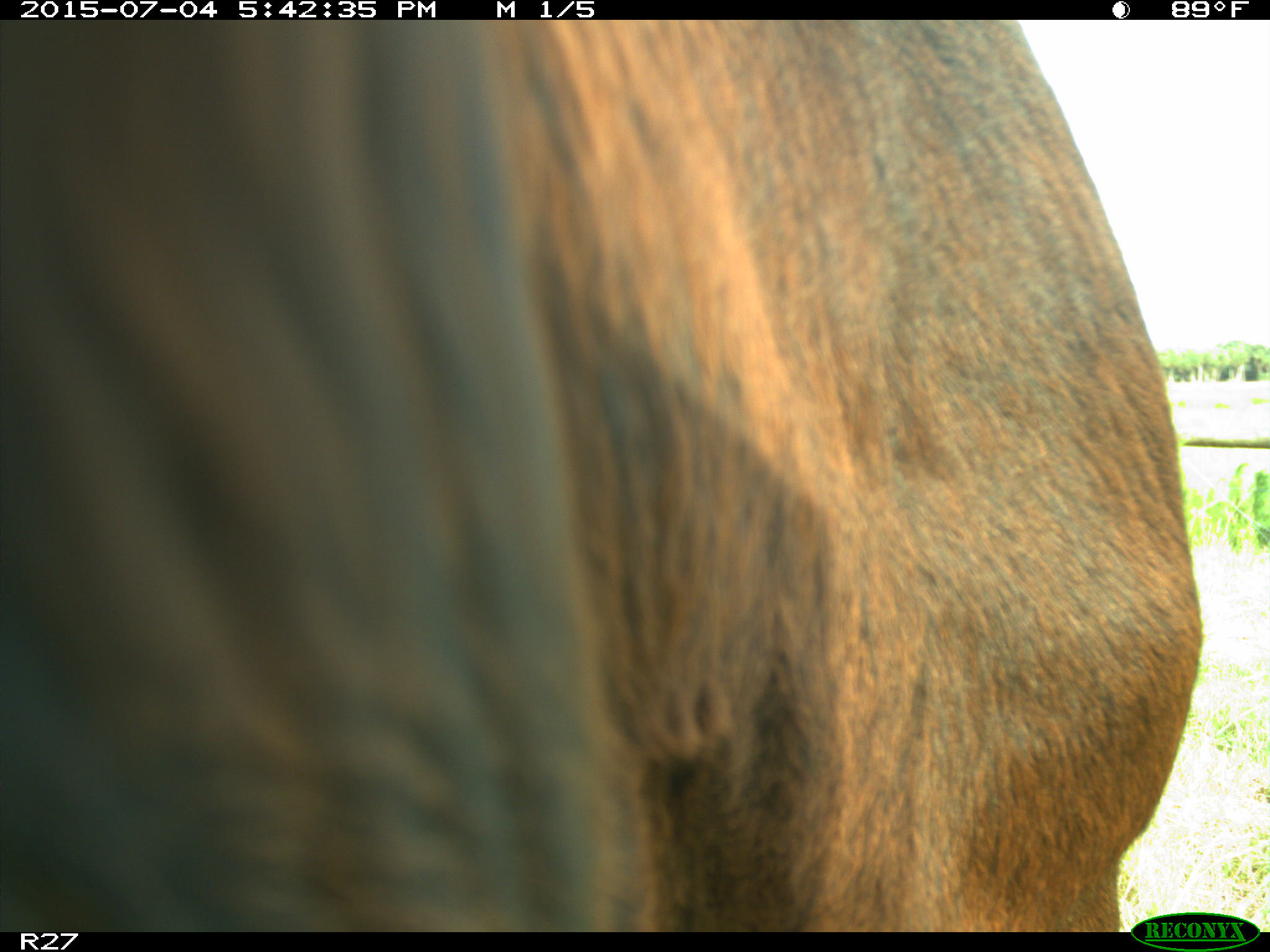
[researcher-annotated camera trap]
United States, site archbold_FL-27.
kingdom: Animalia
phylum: Chordata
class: Mammalia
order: Artiodactyla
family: Bovidae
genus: Bos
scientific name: Bos taurus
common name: domestic cow